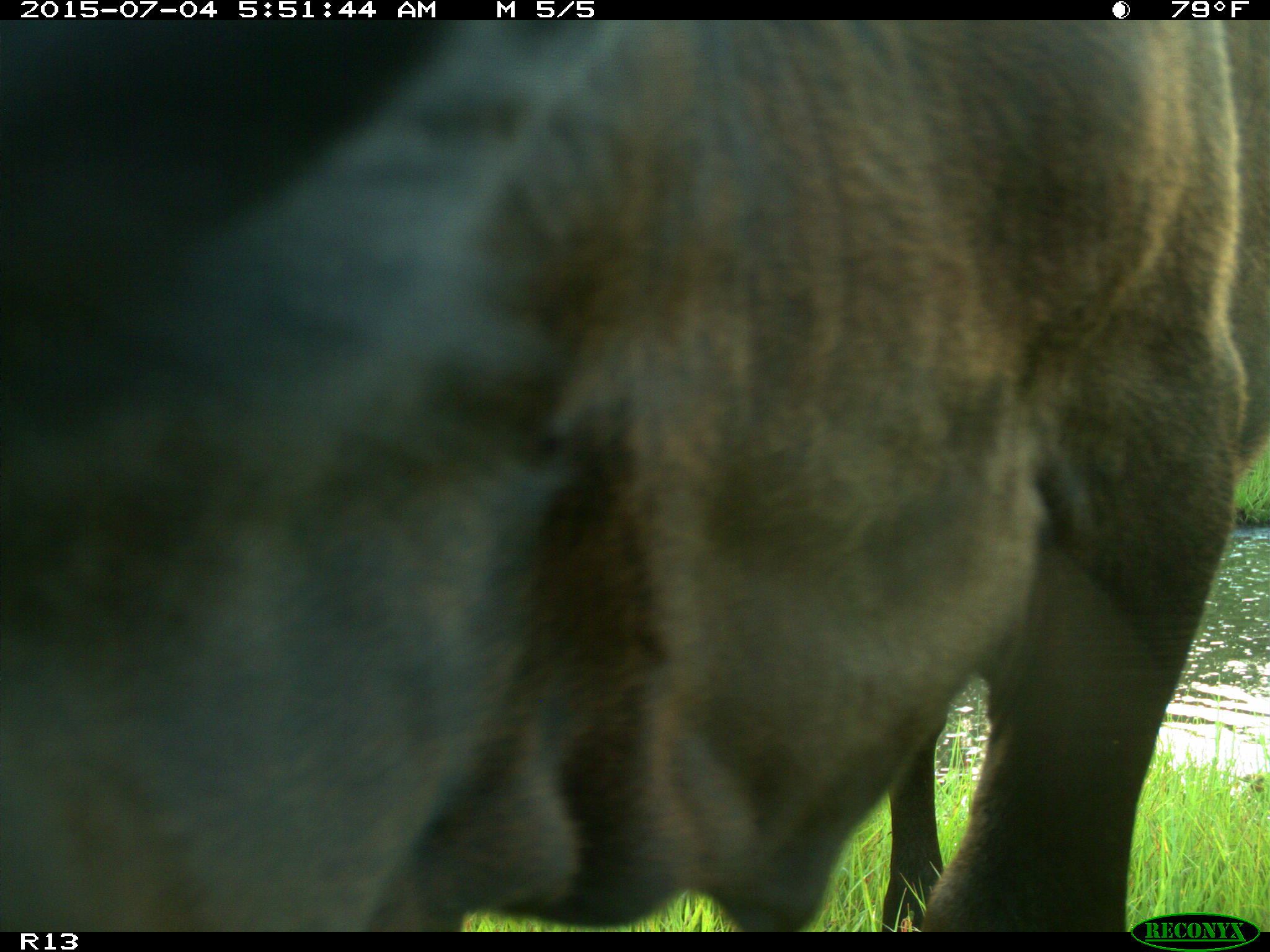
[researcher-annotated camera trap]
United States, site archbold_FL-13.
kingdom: Animalia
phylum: Chordata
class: Mammalia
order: Artiodactyla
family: Bovidae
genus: Bos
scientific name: Bos taurus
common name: domestic cow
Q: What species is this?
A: Bos taurus (domestic cow).